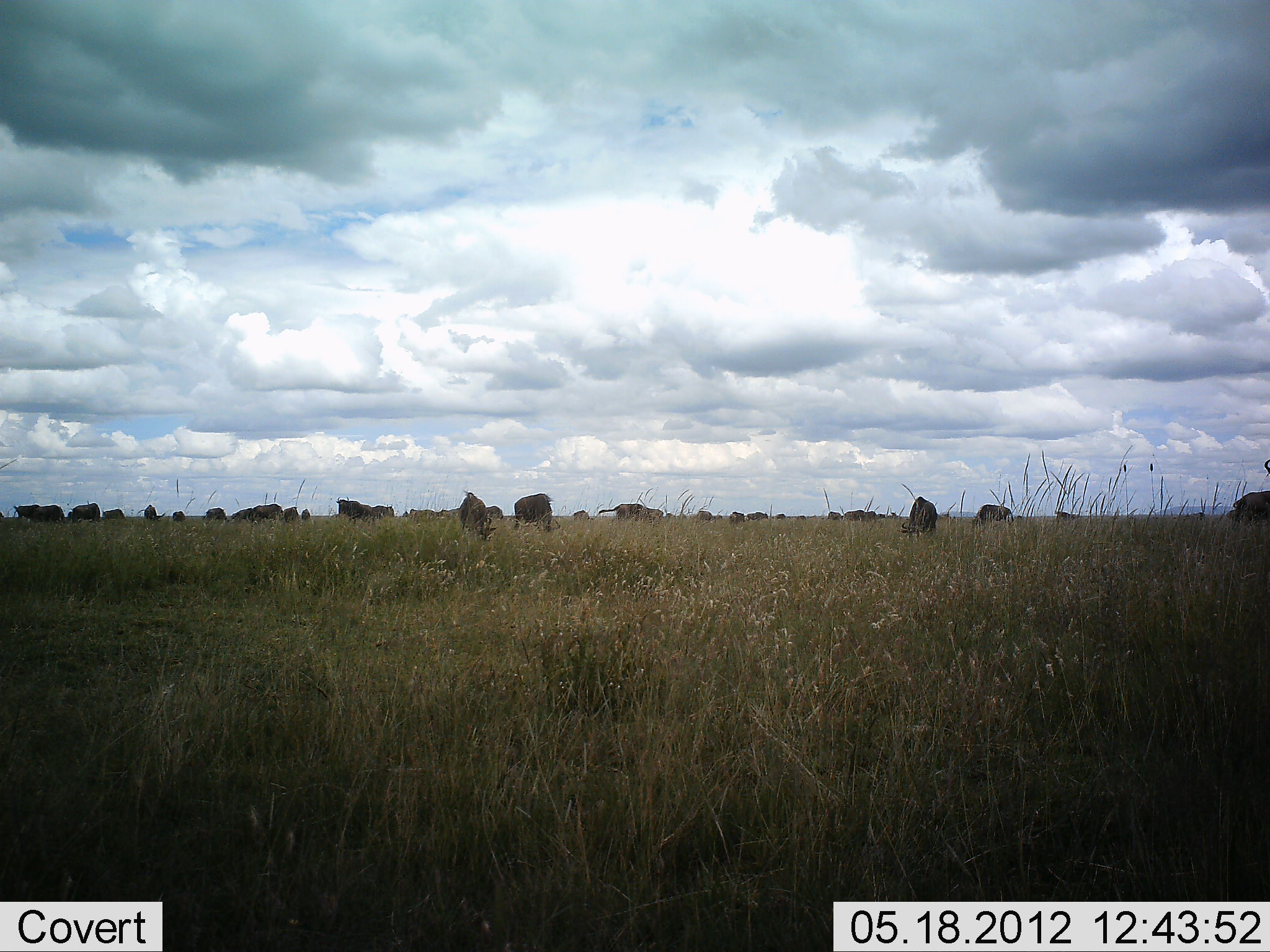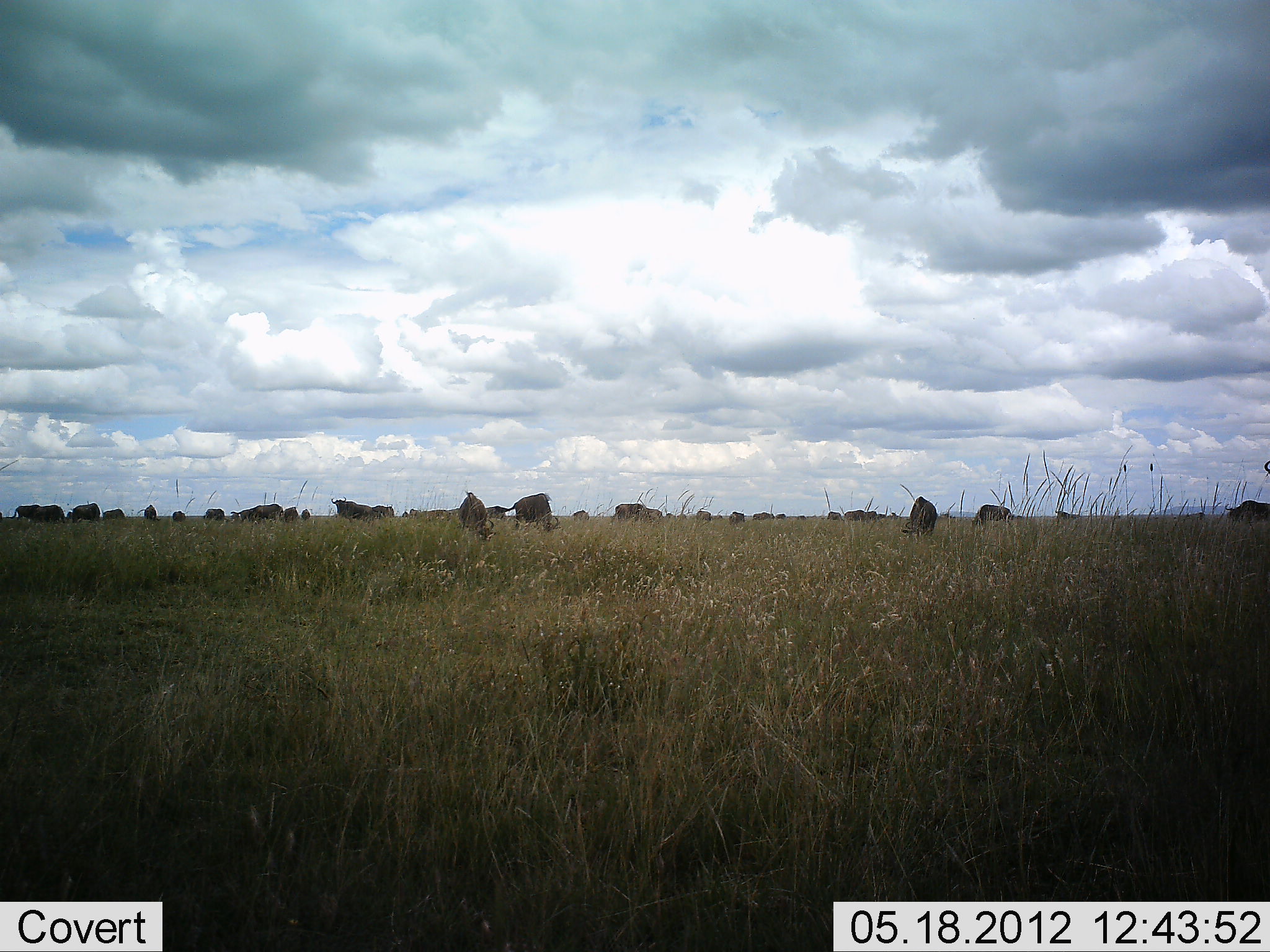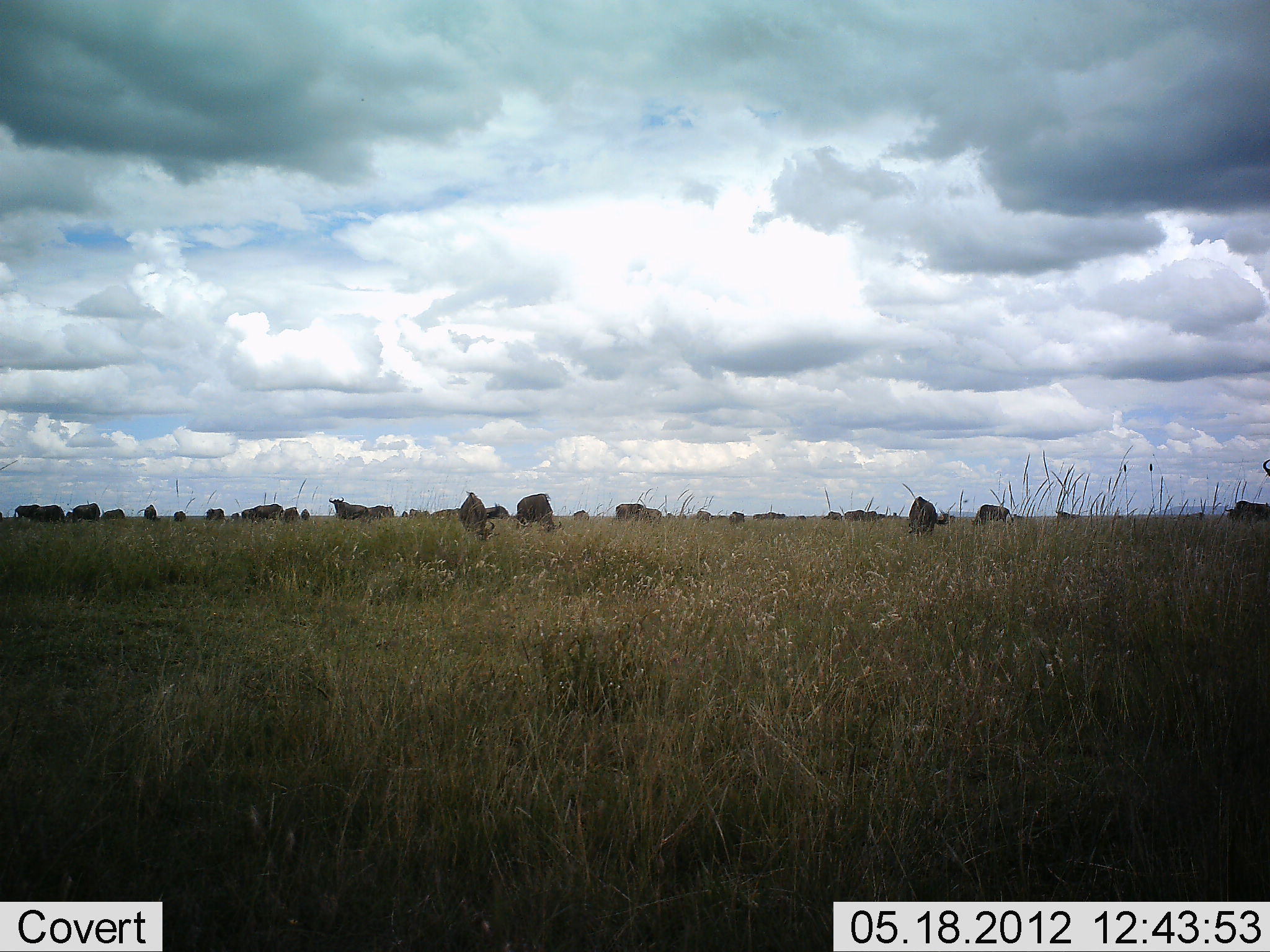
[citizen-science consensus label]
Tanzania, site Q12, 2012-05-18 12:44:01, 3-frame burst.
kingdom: Animalia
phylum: Chordata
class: Mammalia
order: Artiodactyla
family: Bovidae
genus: Connochaetes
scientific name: Connochaetes taurinus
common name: blue wildebeest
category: wildebeest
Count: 11-50.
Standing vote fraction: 20%.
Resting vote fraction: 0%.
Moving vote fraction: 20%.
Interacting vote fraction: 0%.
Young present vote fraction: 0%.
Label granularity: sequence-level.